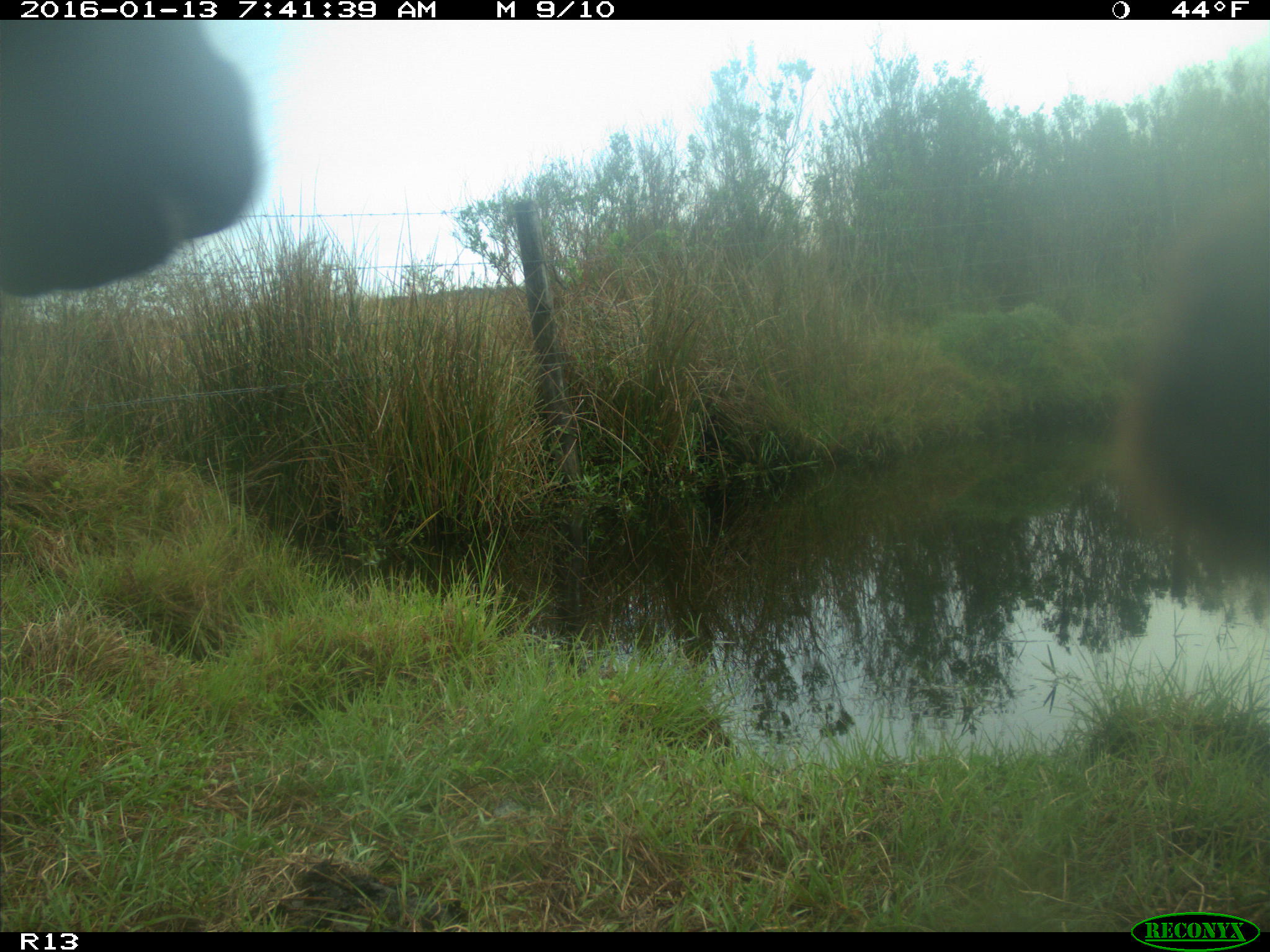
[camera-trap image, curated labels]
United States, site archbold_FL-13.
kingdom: Animalia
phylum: Chordata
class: Mammalia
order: Artiodactyla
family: Bovidae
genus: Bos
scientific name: Bos taurus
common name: domestic cow